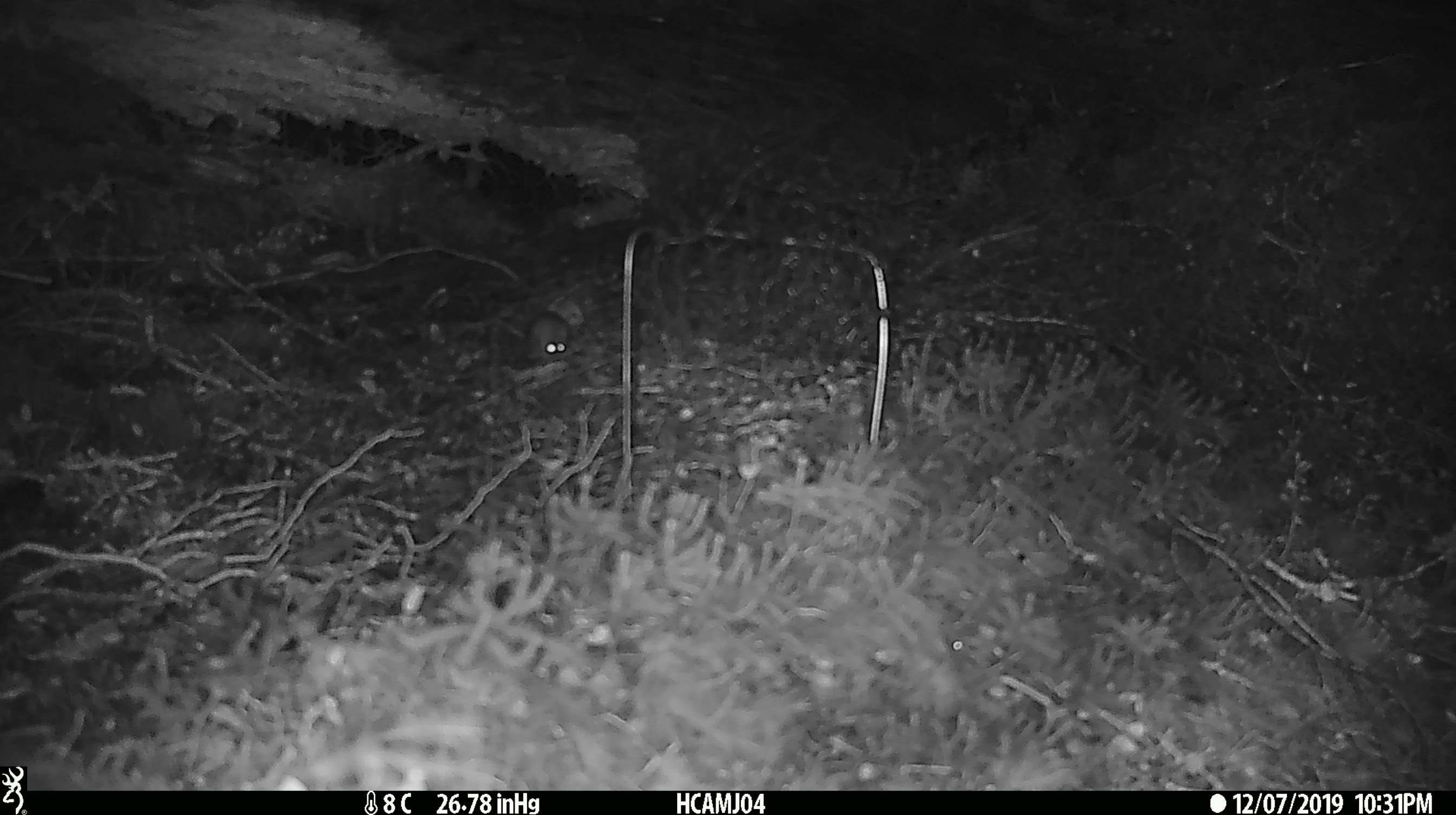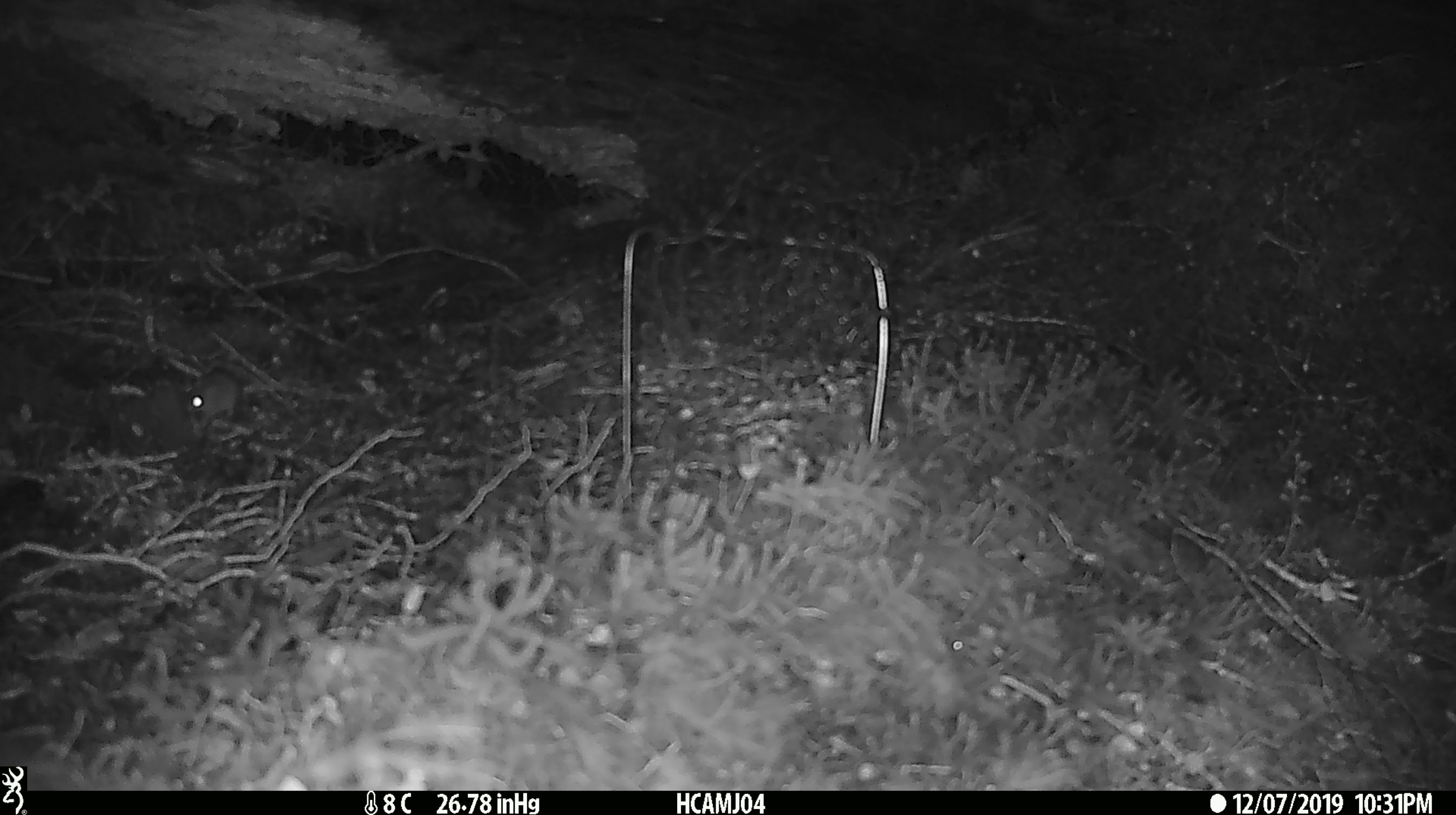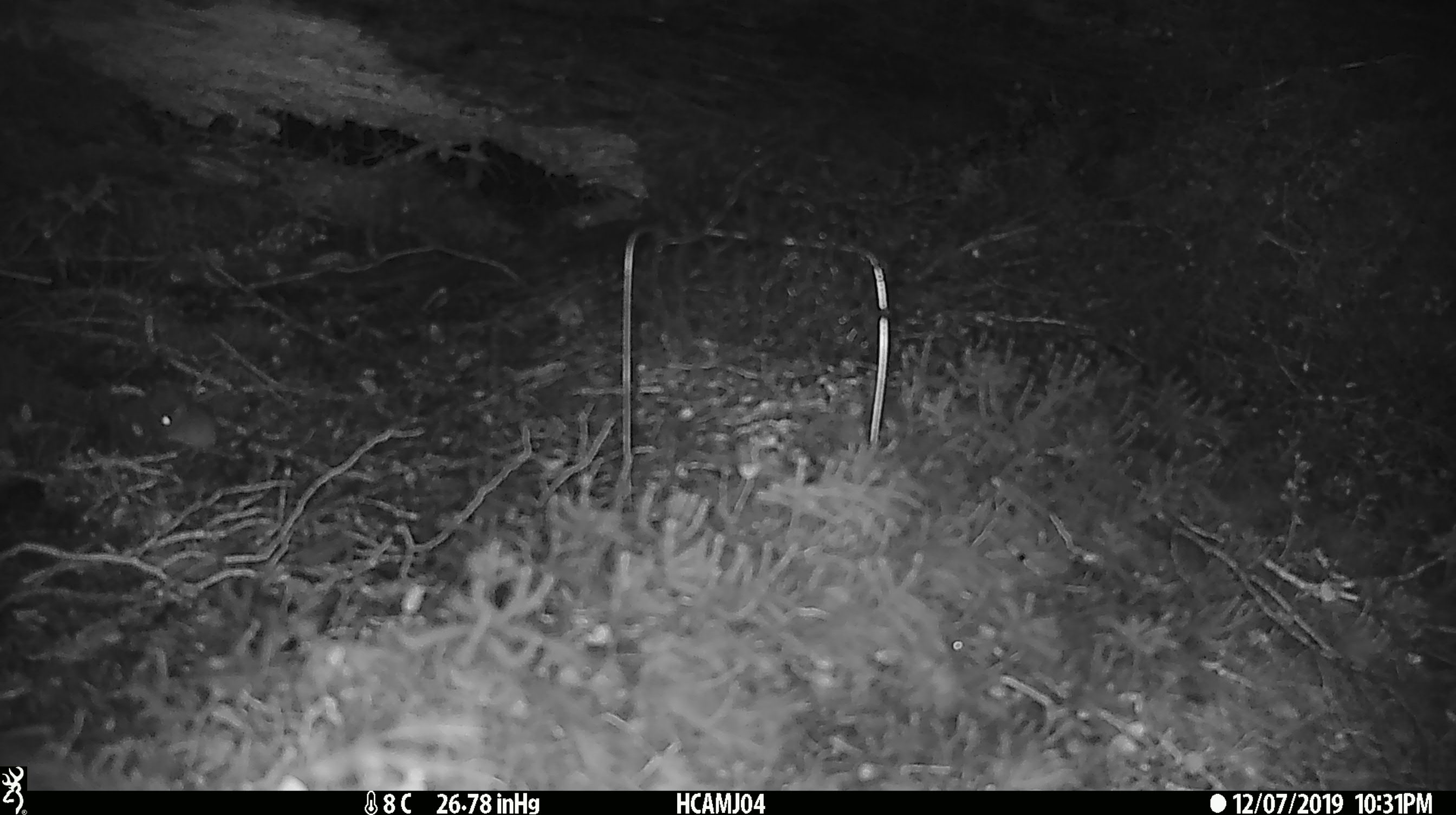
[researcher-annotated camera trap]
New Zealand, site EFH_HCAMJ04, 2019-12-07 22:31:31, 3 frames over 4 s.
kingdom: Animalia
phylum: Chordata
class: Mammalia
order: Rodentia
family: Muridae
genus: Mus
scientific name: Mus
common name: mouse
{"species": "mouse (Mus)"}